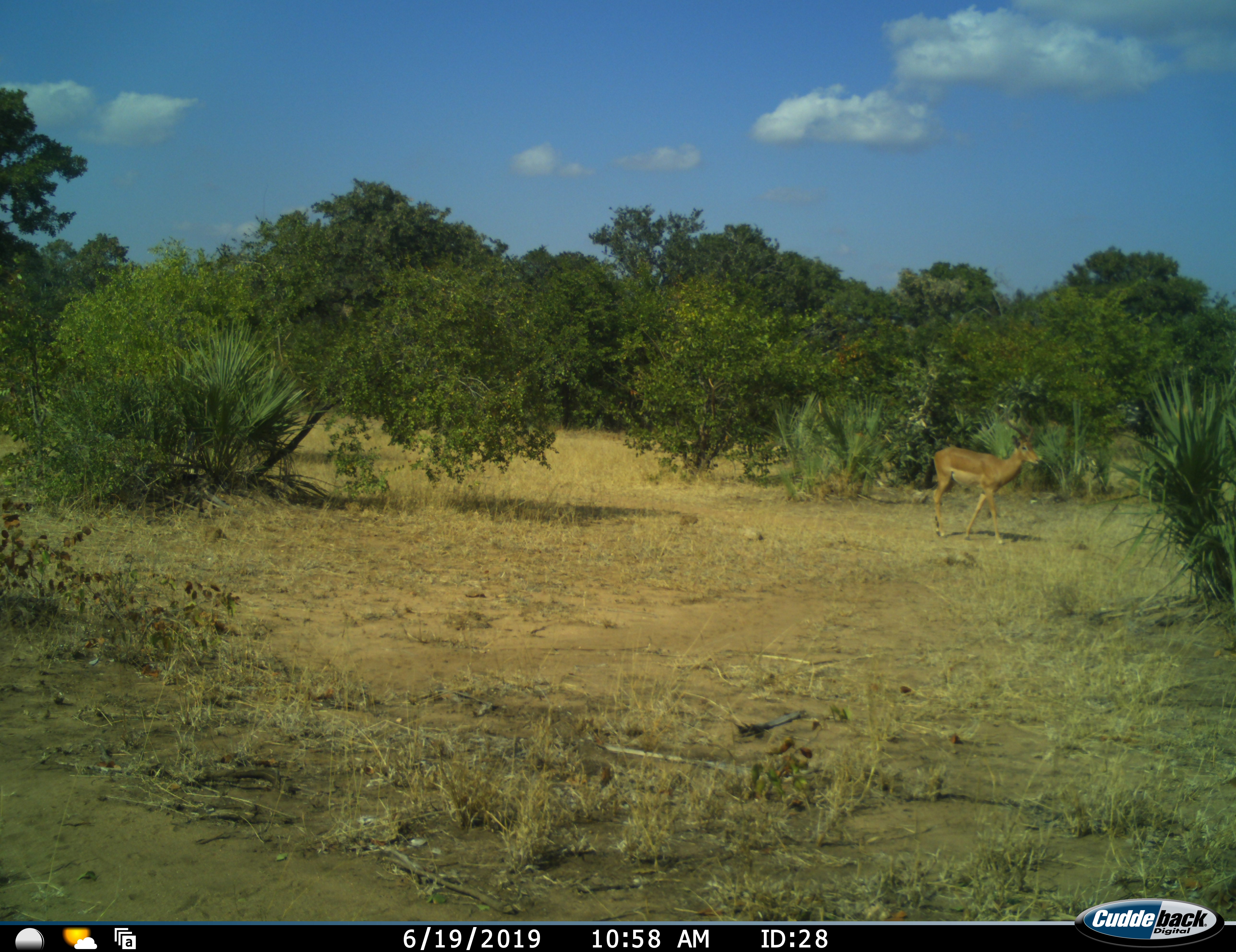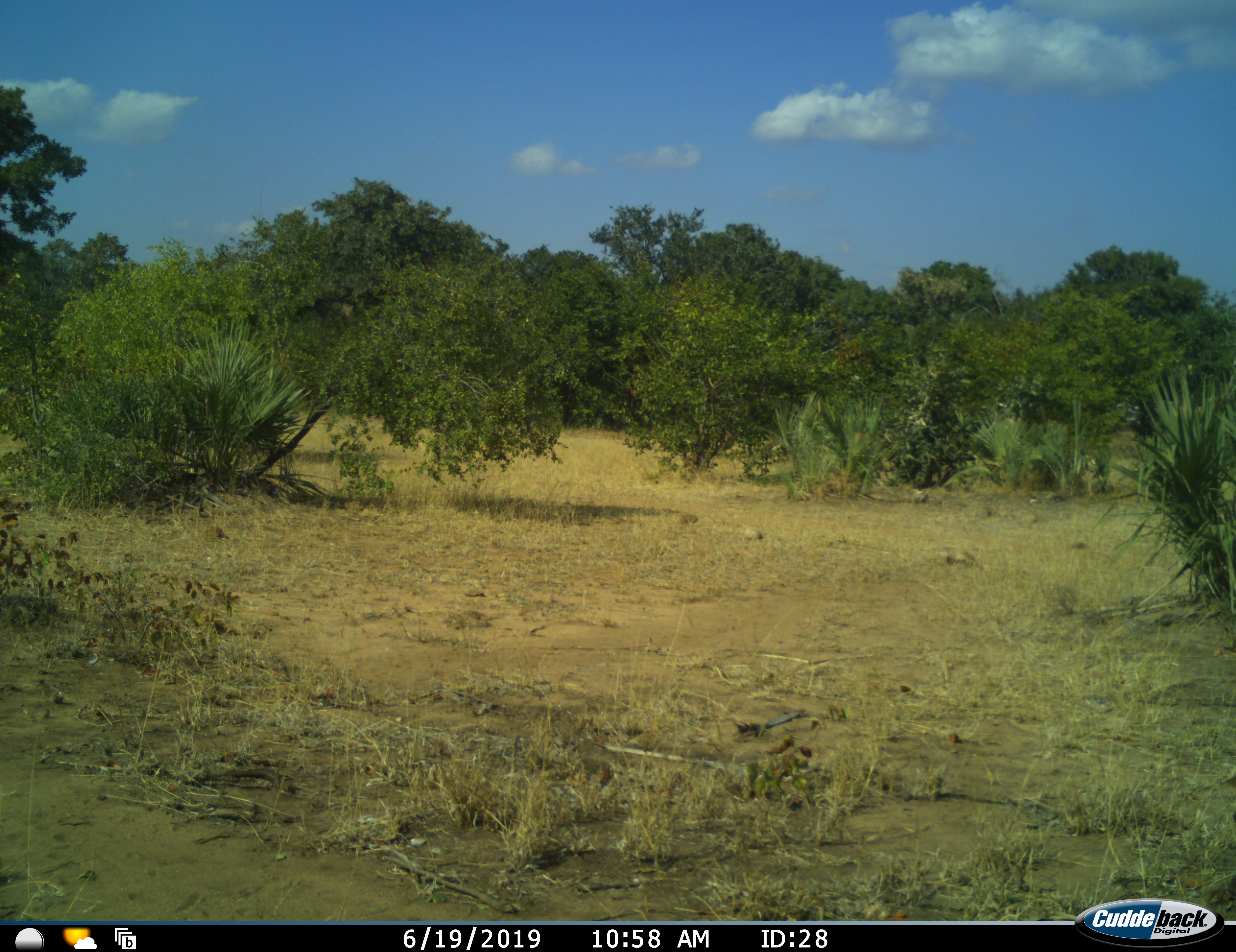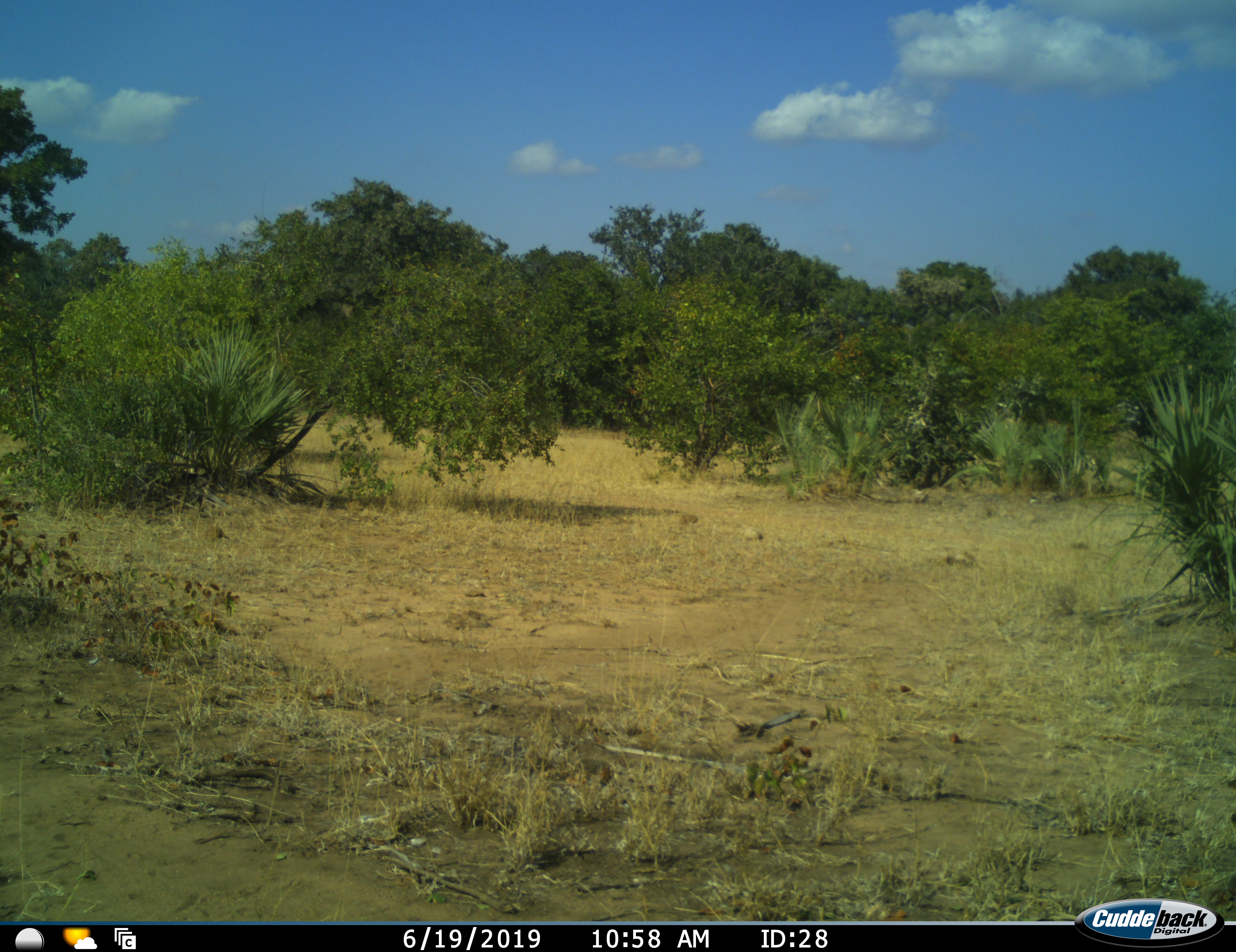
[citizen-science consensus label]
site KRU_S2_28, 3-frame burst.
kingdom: Animalia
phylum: Chordata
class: Mammalia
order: Artiodactyla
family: Bovidae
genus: Aepyceros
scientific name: Aepyceros melampus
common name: impala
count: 1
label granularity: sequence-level